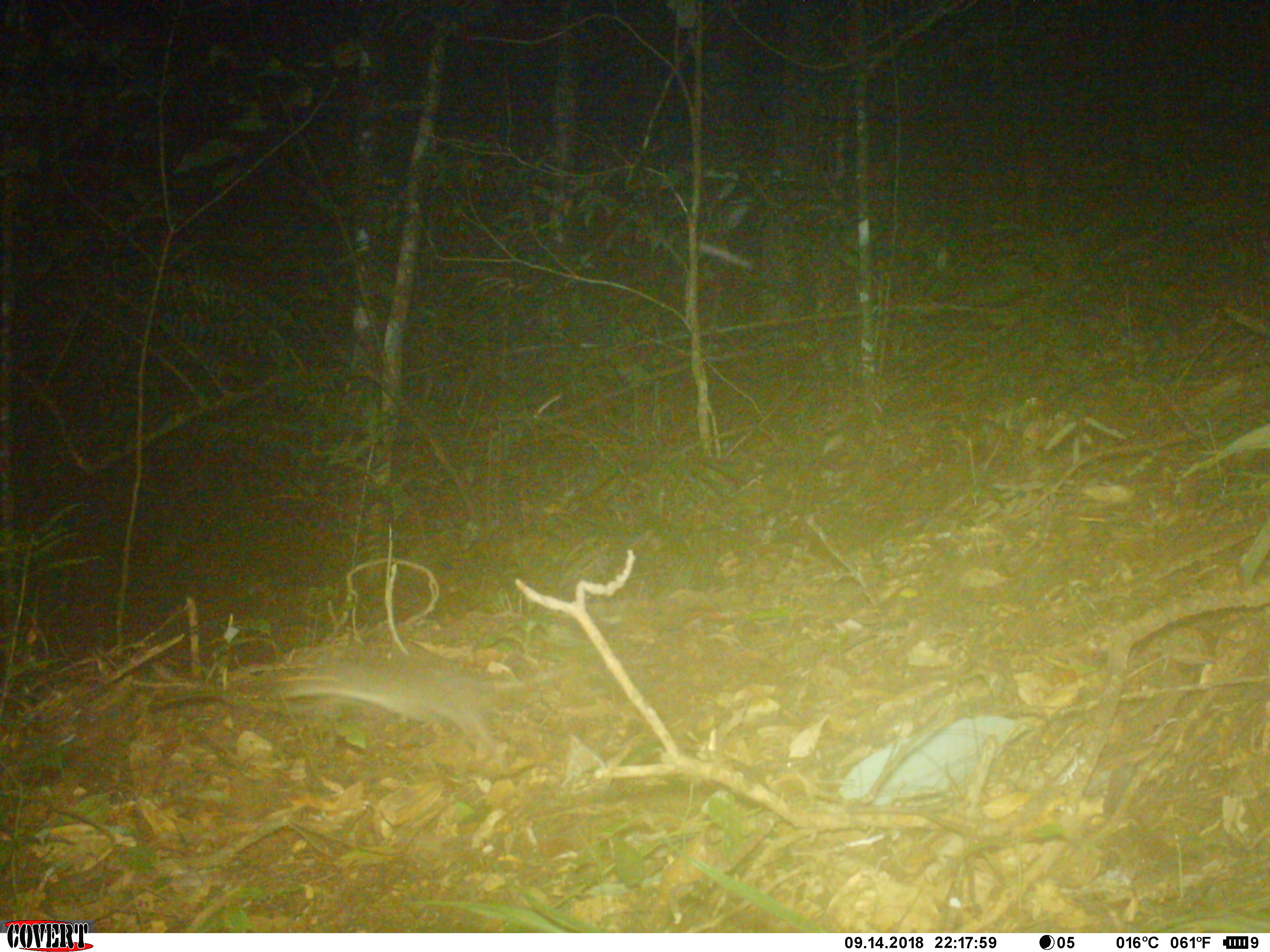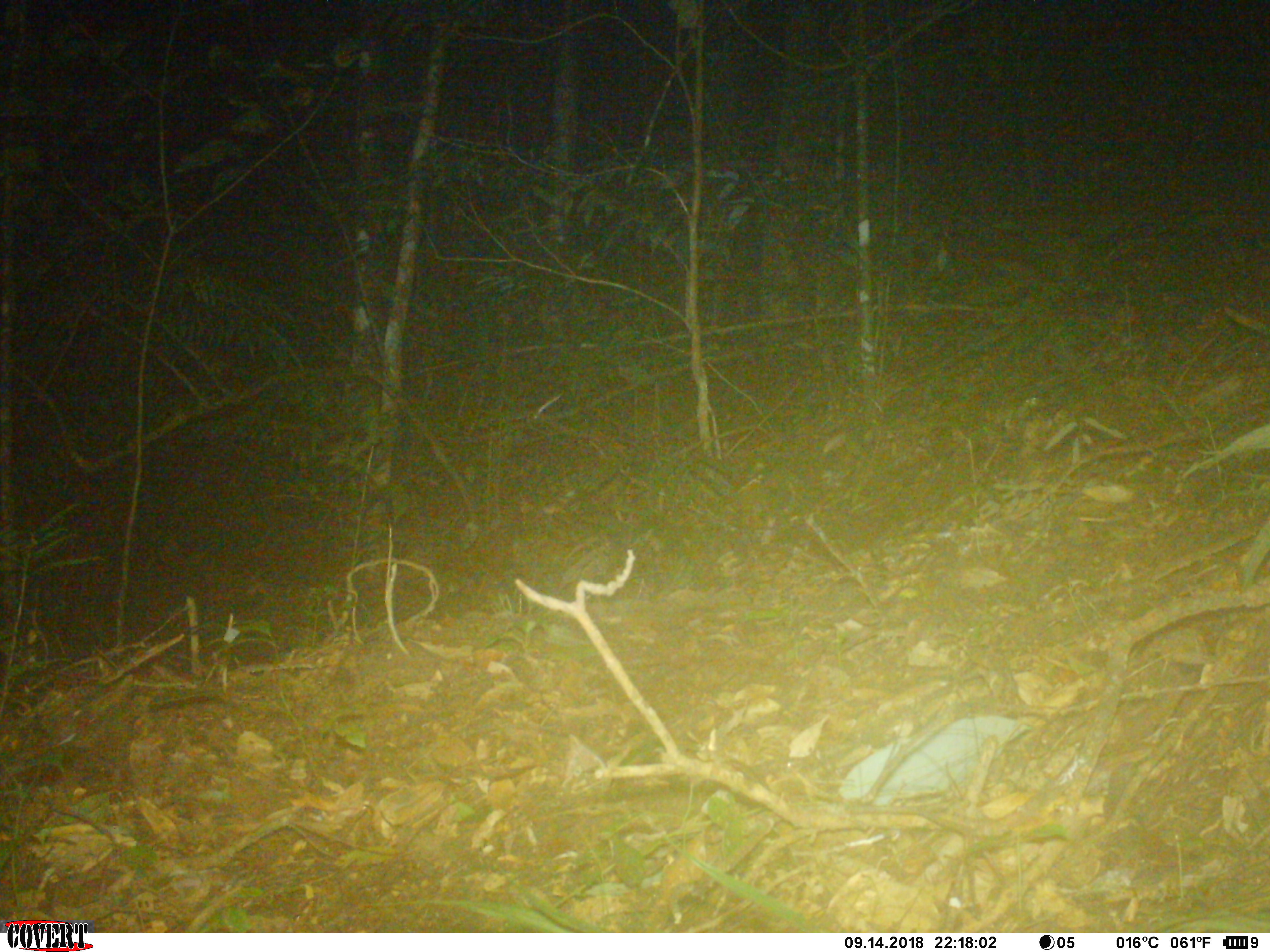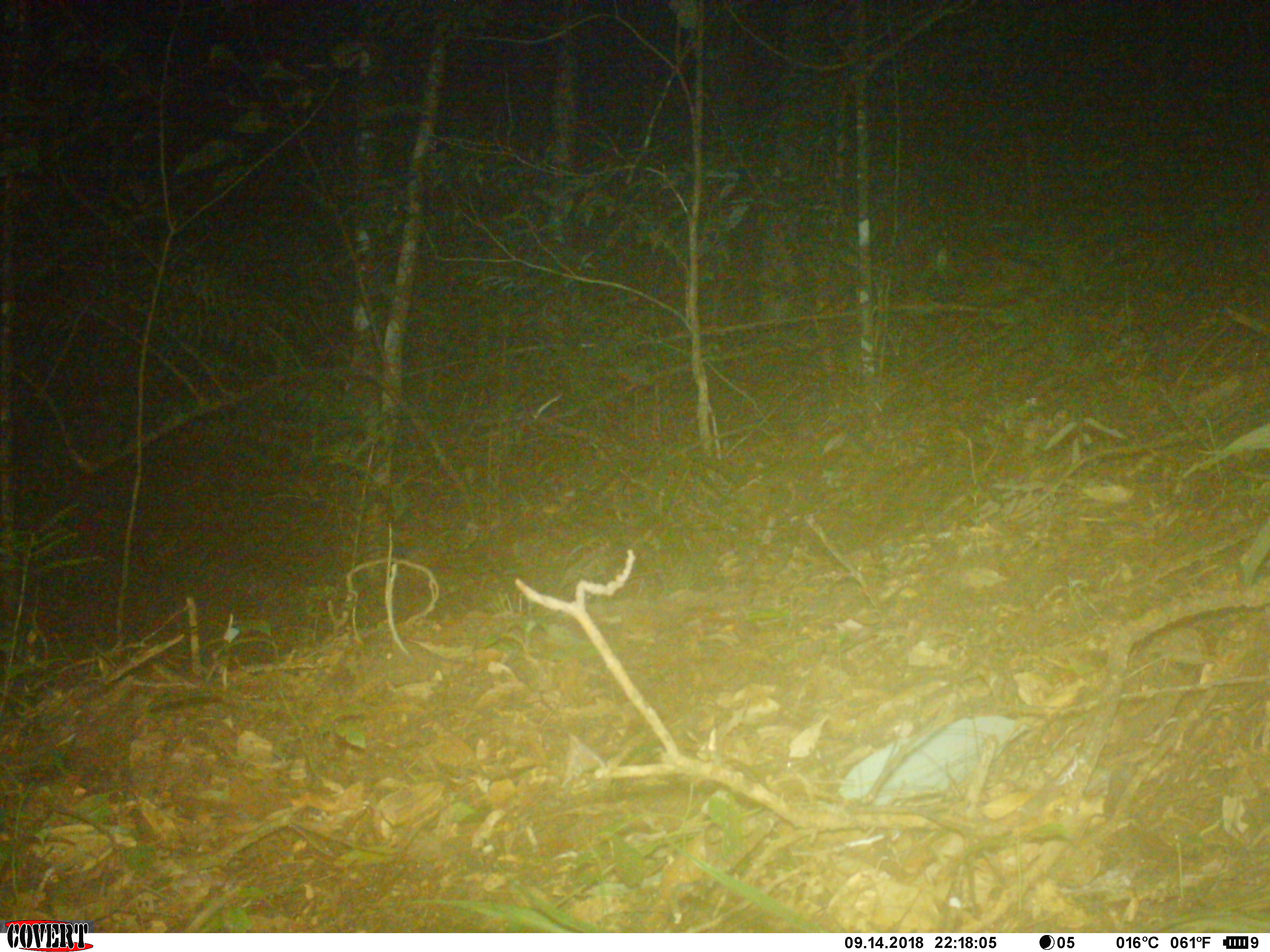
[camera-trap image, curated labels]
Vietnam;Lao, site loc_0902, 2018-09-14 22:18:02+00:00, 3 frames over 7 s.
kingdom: Animalia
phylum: Chordata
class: Mammalia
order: Rodentia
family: Muridae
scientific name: Muridae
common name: old-world mice and rats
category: unidentified murid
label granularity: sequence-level